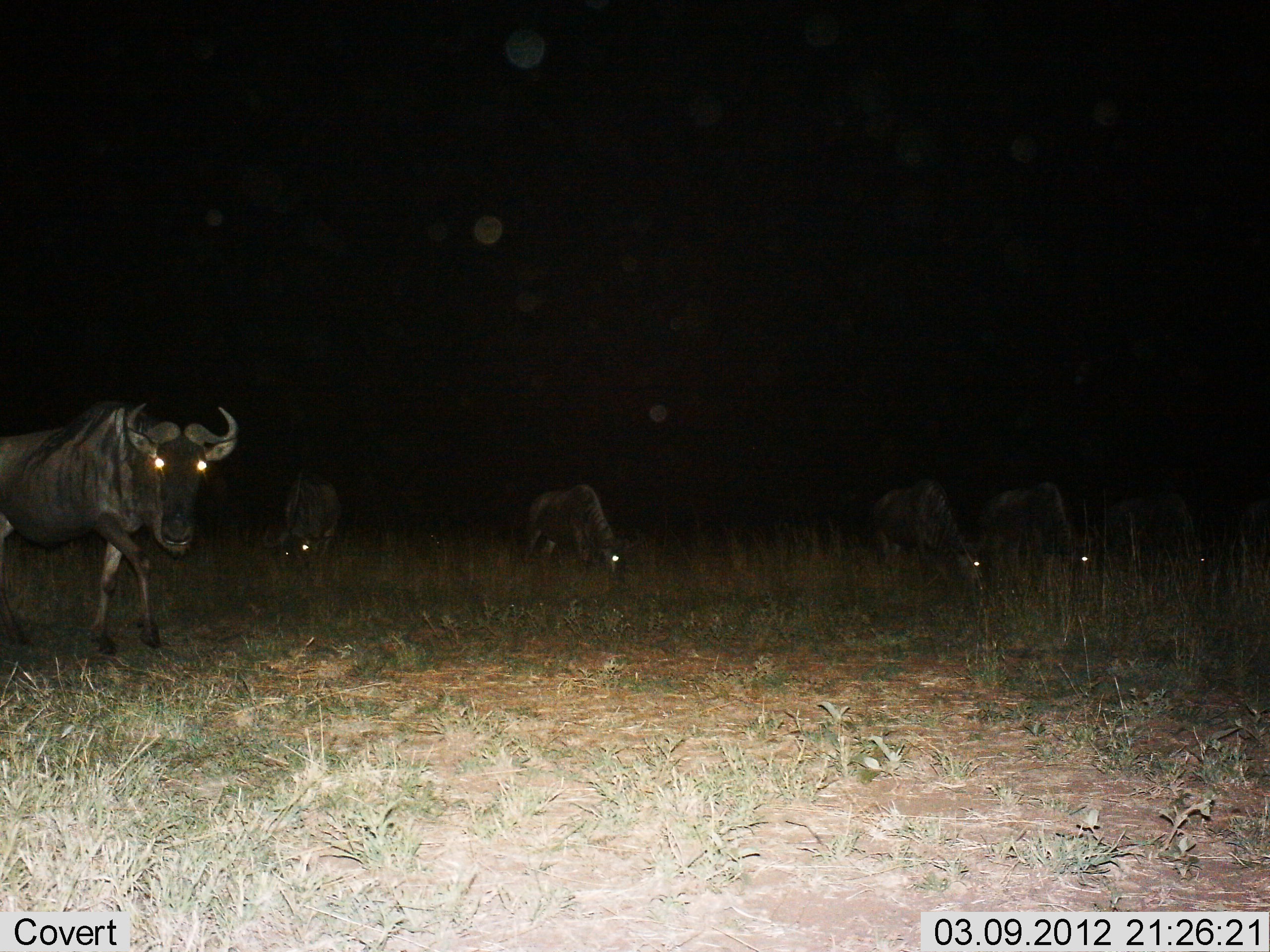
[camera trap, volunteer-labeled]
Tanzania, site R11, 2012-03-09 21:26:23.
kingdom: Animalia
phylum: Chordata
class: Mammalia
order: Artiodactyla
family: Bovidae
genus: Connochaetes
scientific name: Connochaetes taurinus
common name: blue wildebeest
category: wildebeest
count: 6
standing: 56%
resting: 0%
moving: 28%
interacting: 0%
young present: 0%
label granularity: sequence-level